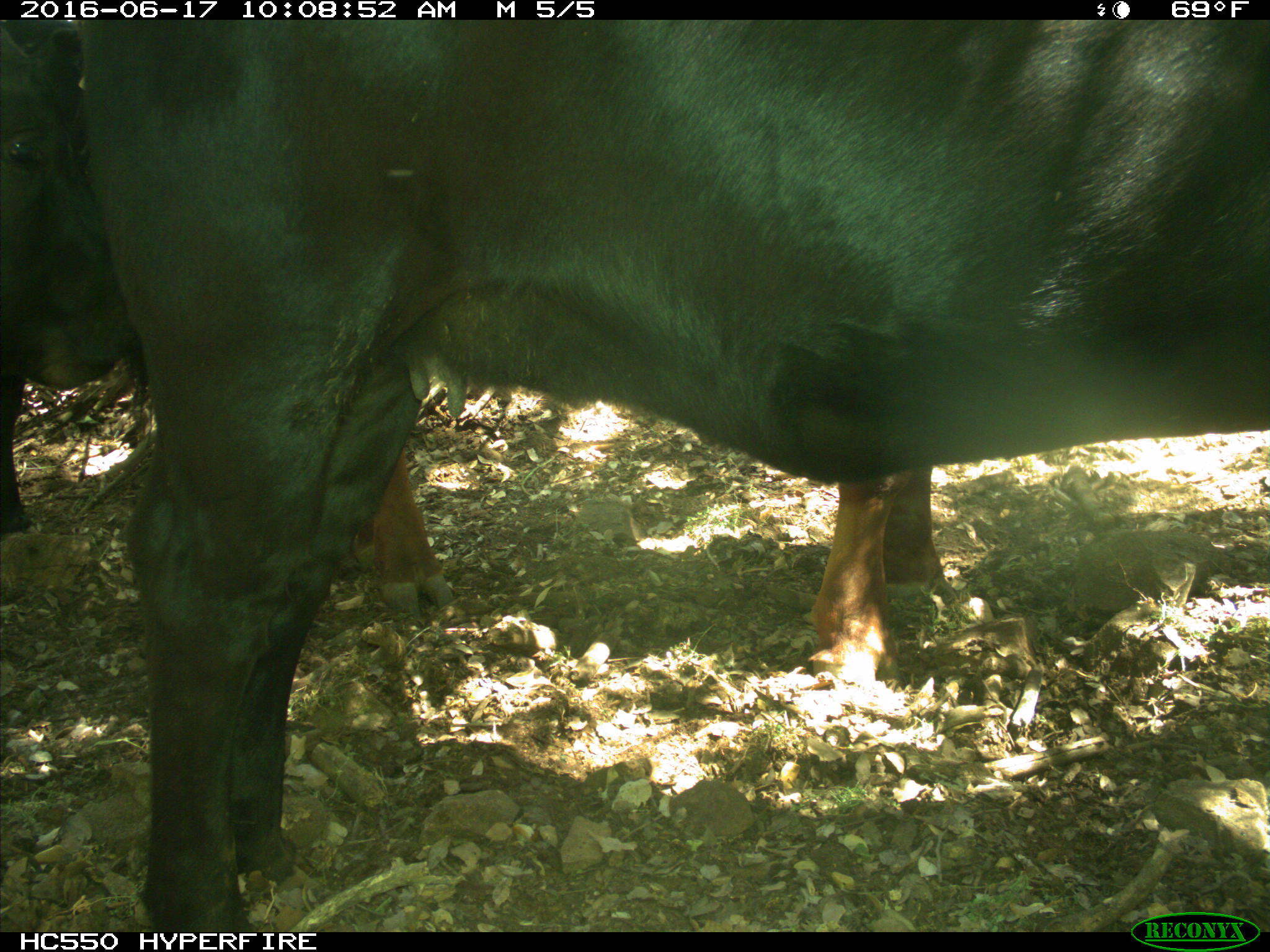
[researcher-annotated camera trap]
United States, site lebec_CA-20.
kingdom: Animalia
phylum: Chordata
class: Mammalia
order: Artiodactyla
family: Bovidae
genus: Bos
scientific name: Bos taurus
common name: domestic cow